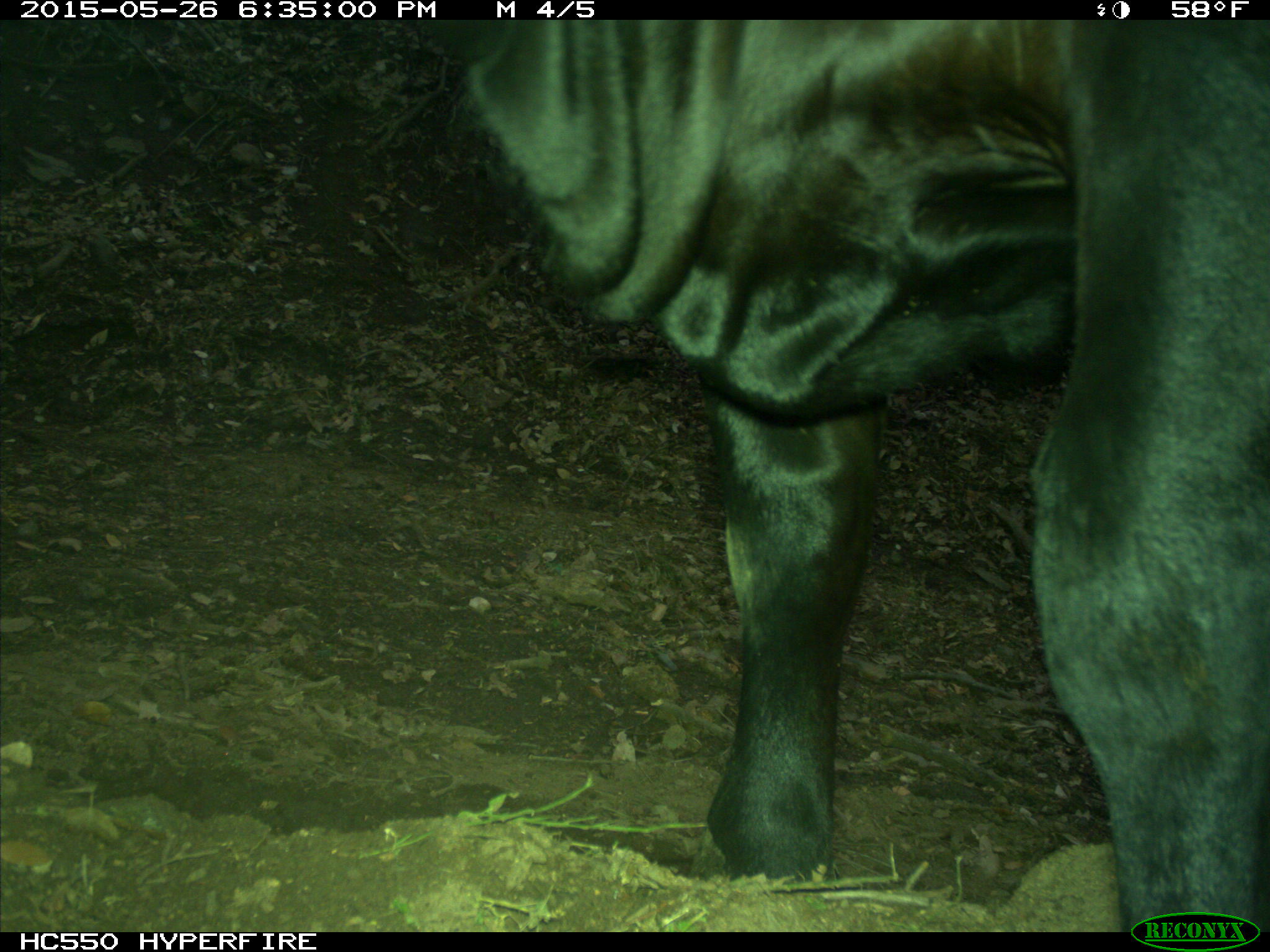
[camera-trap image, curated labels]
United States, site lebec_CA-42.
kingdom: Animalia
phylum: Chordata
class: Mammalia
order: Artiodactyla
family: Bovidae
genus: Bos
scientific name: Bos taurus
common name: domestic cow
Bos taurus (domestic cow).